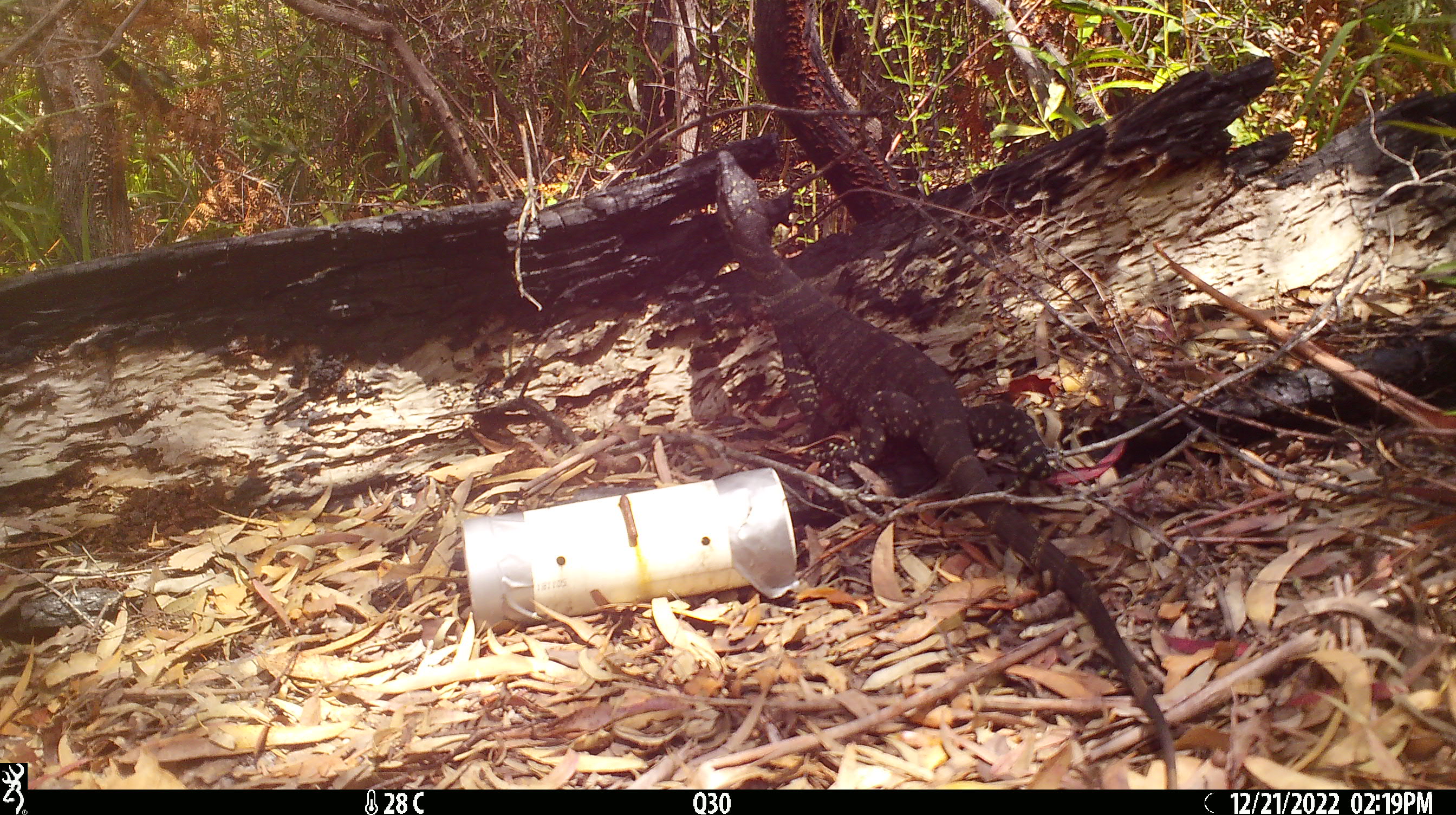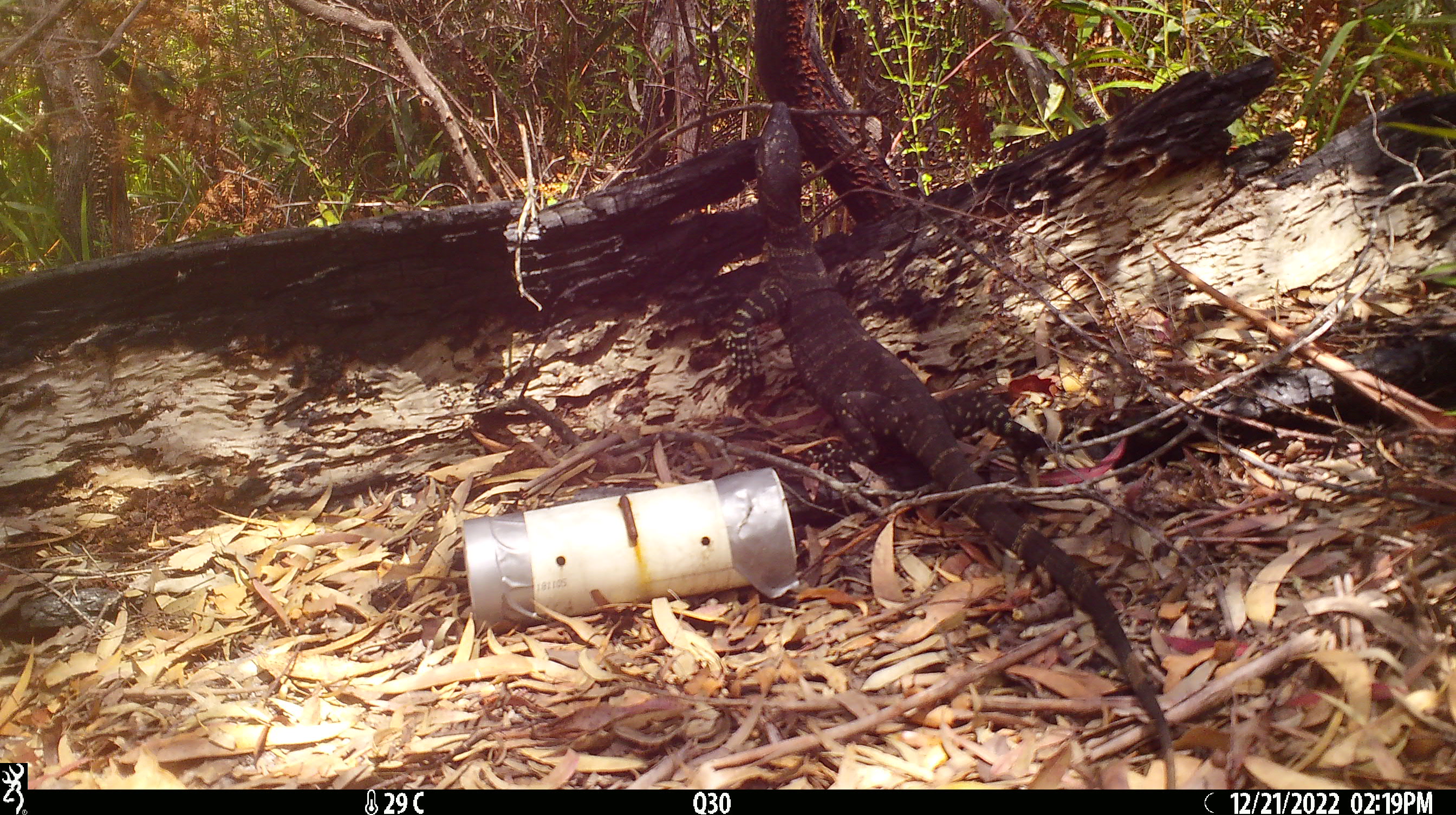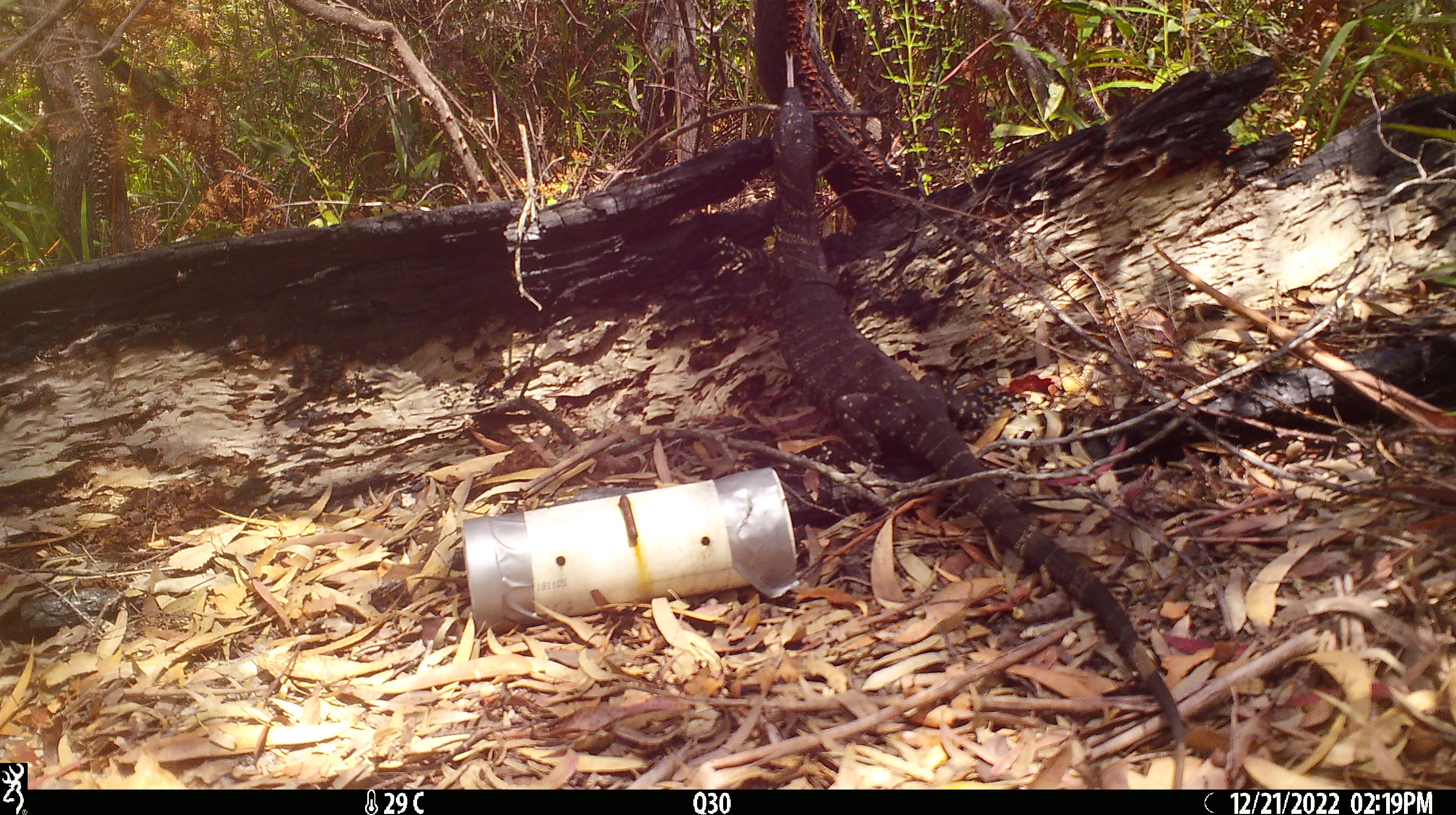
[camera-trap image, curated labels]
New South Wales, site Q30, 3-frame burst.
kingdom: Animalia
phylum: Chordata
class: Reptilia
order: Squamata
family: Varanidae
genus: Varanus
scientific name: Varanus varius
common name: lace monitor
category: goanna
Goanna (lace monitor) (Varanus varius).